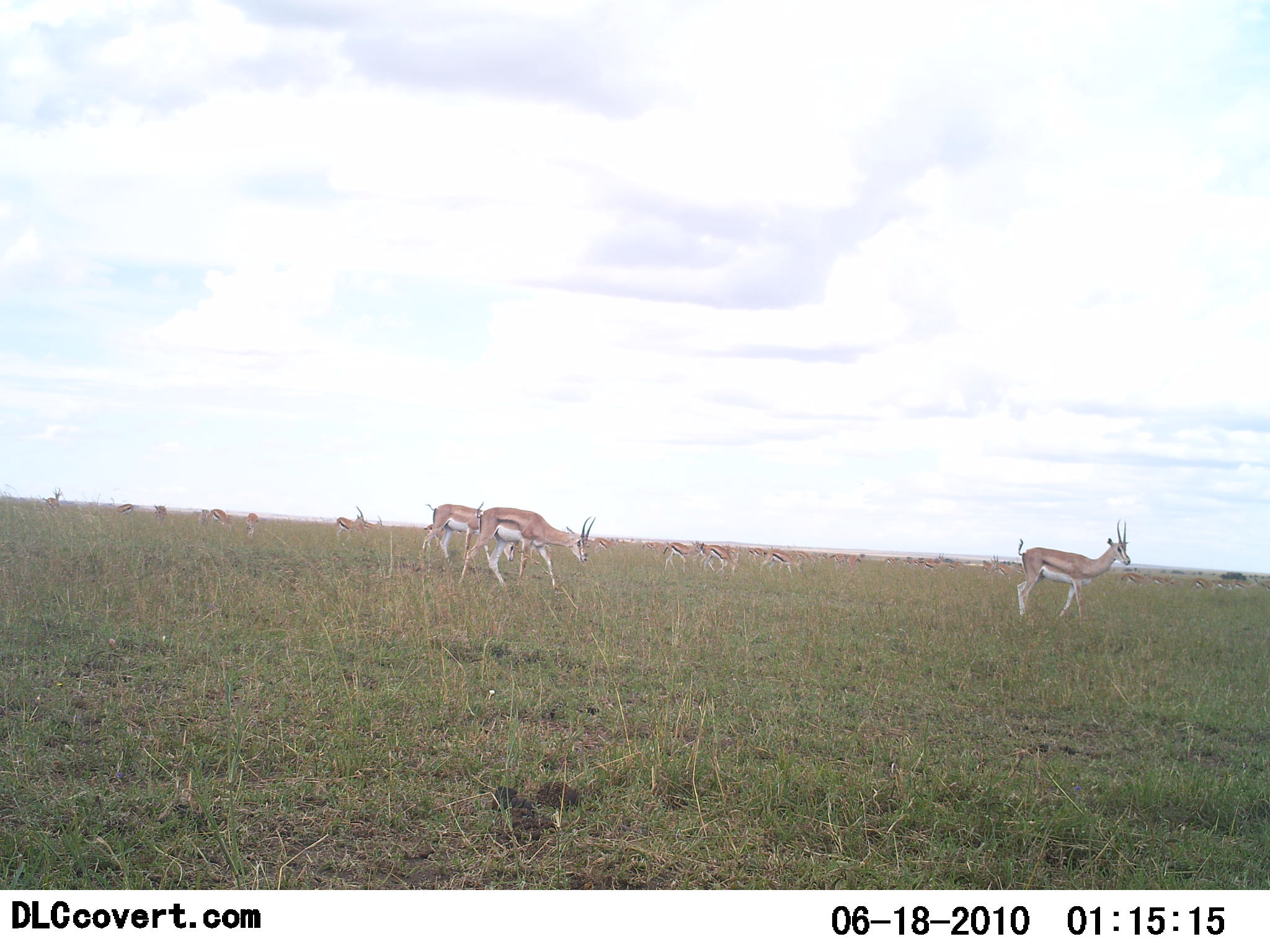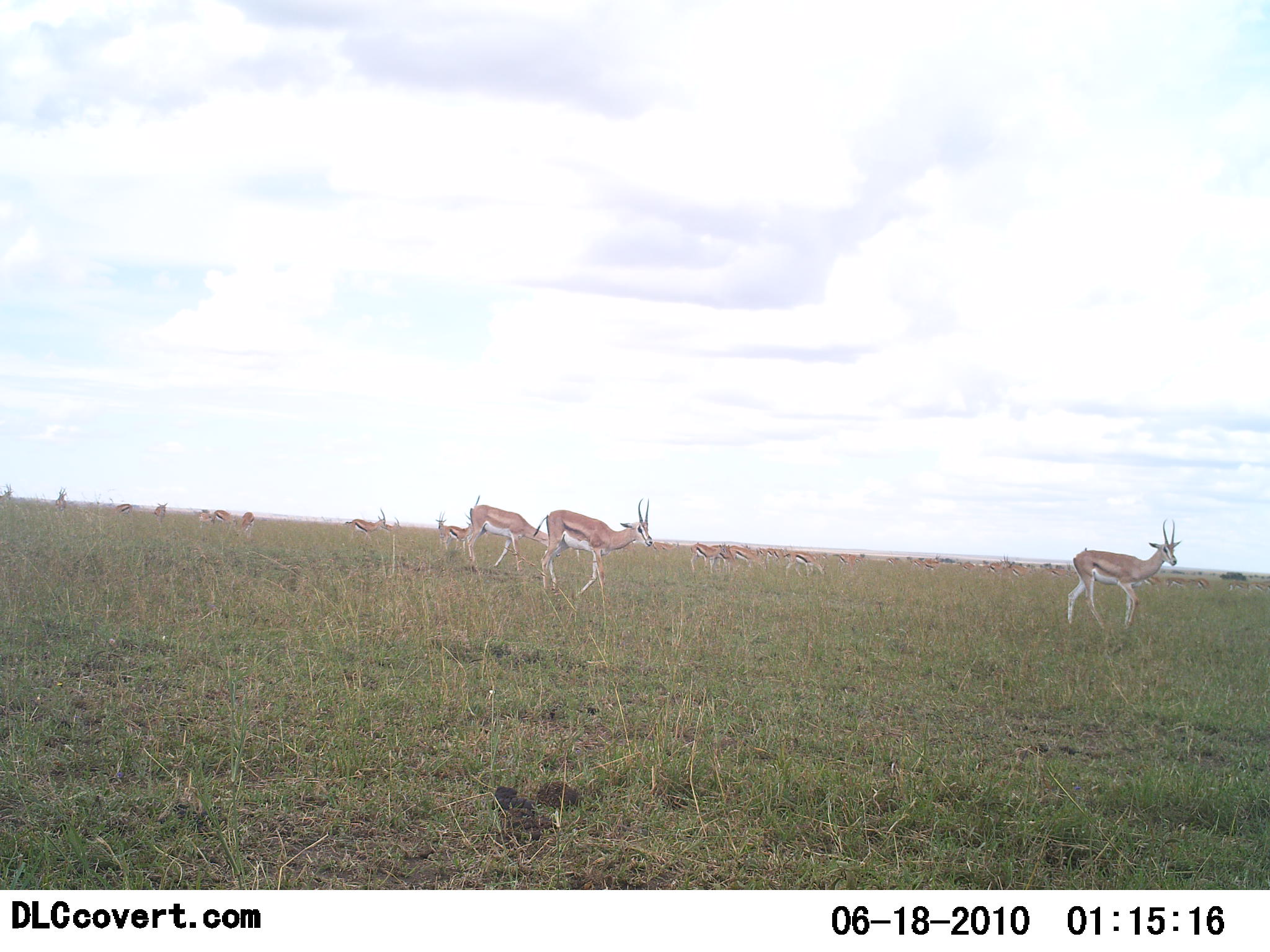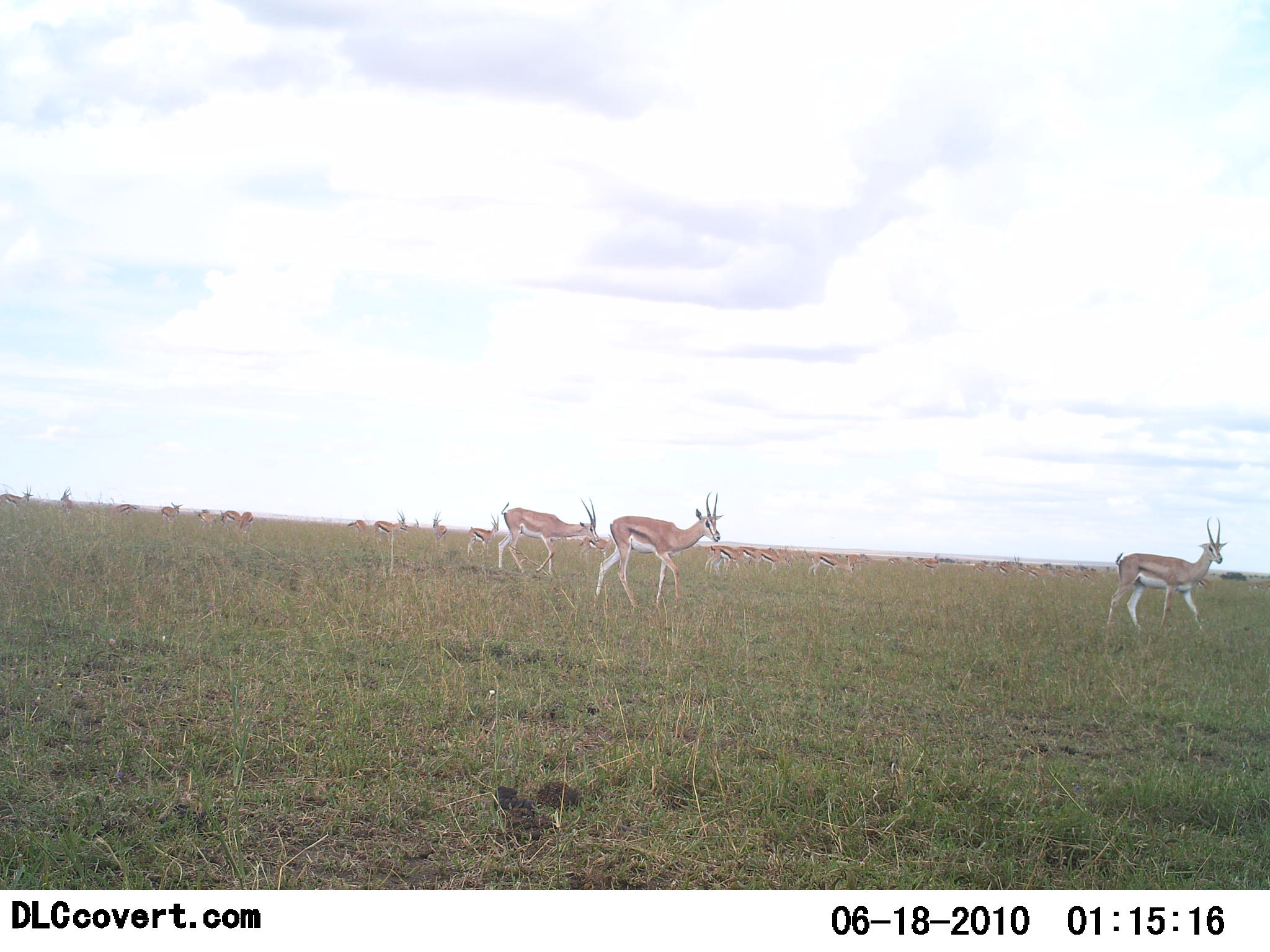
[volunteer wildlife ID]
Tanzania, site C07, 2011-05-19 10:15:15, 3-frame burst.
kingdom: Animalia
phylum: Chordata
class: Mammalia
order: Artiodactyla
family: Bovidae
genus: Eudorcas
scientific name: Eudorcas thomsonii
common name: thomson's gazelle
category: gazellethomsons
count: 11-50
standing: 25%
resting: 0%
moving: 83%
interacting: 0%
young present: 0%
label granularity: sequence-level